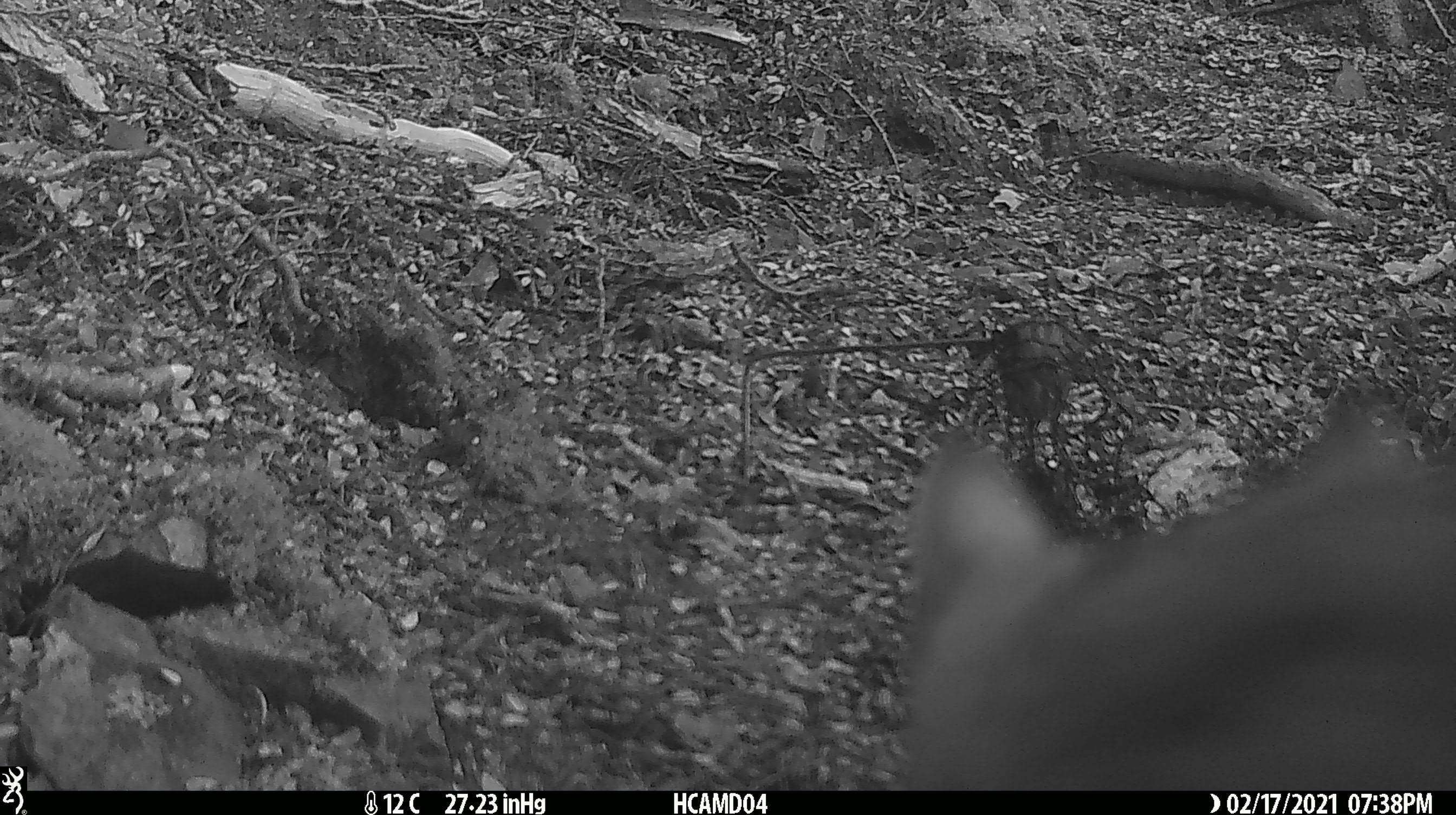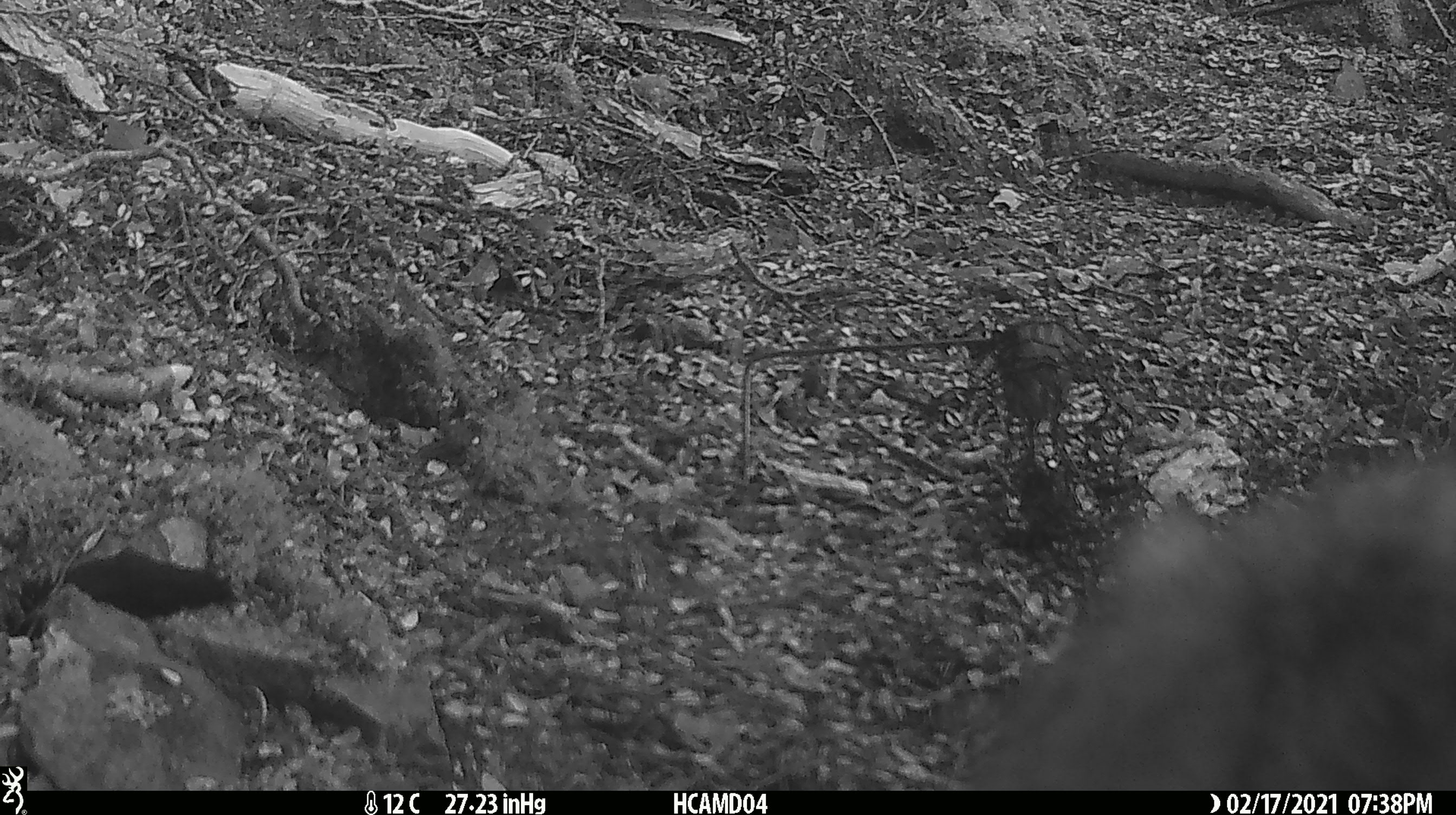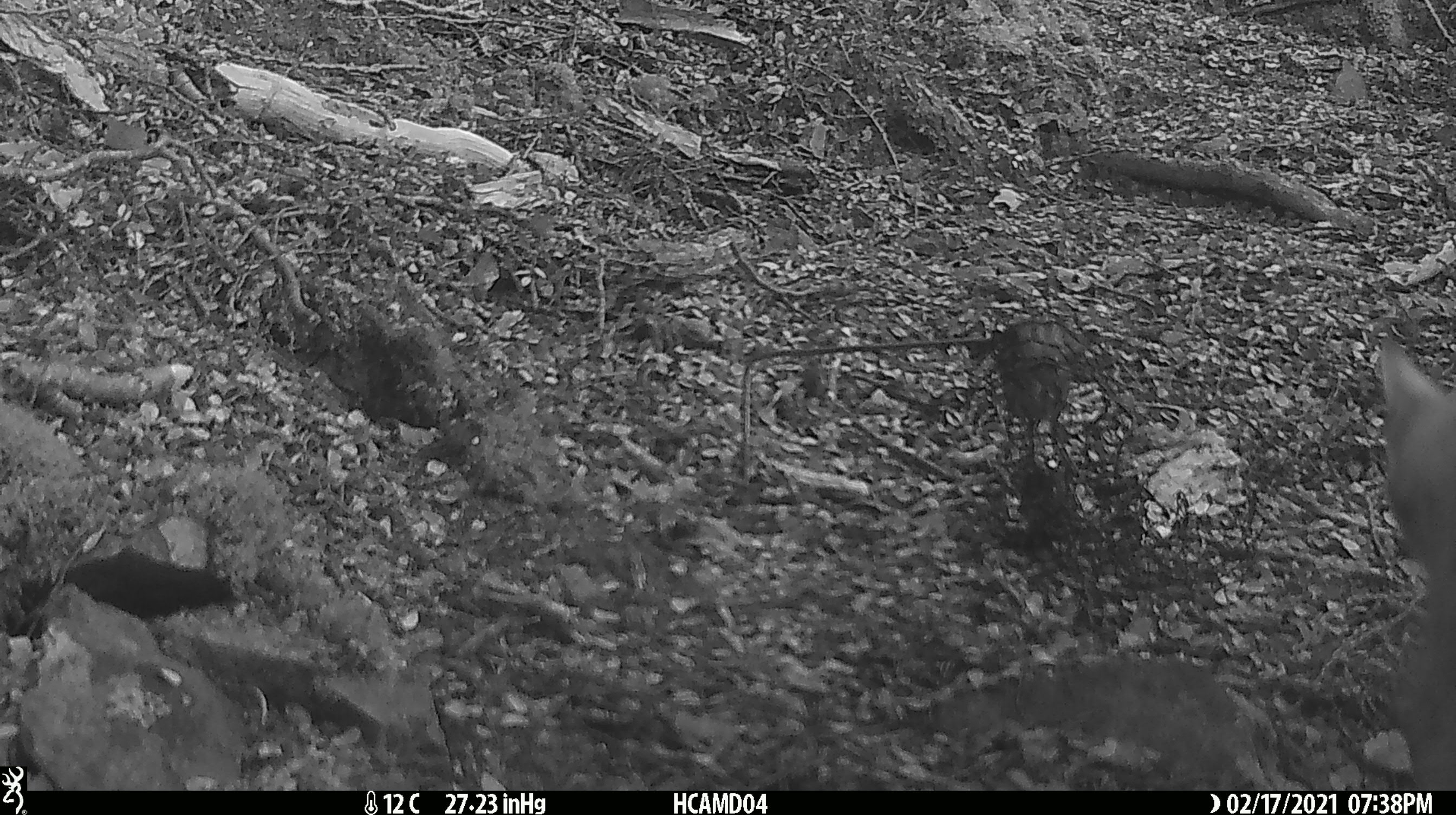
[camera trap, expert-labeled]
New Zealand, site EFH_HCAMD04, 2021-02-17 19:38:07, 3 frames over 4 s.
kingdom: Animalia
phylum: Chordata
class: Mammalia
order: Carnivora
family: Felidae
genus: Felis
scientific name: Felis catus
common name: domestic cat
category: cat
Cat (domestic cat) (Felis catus).